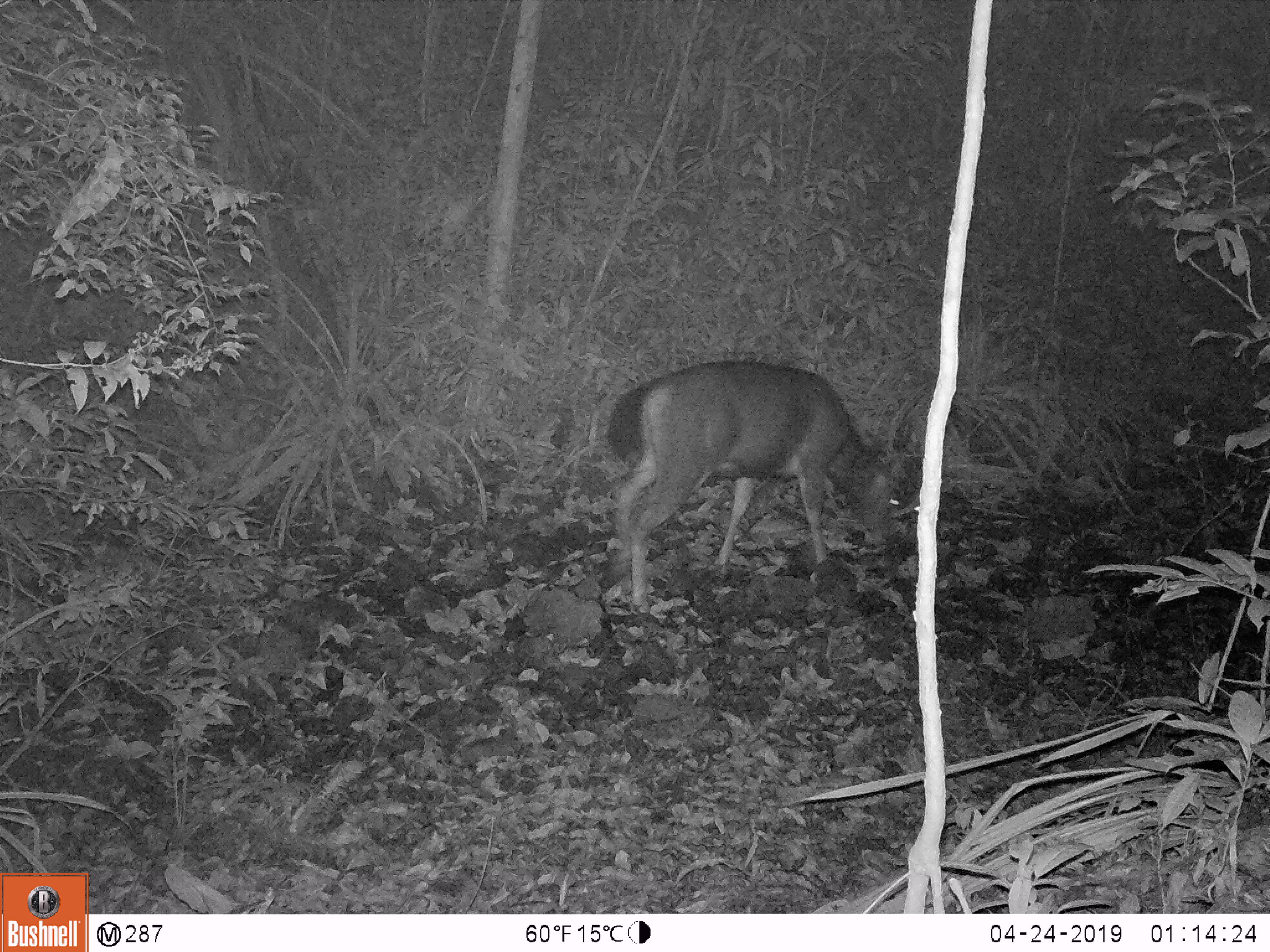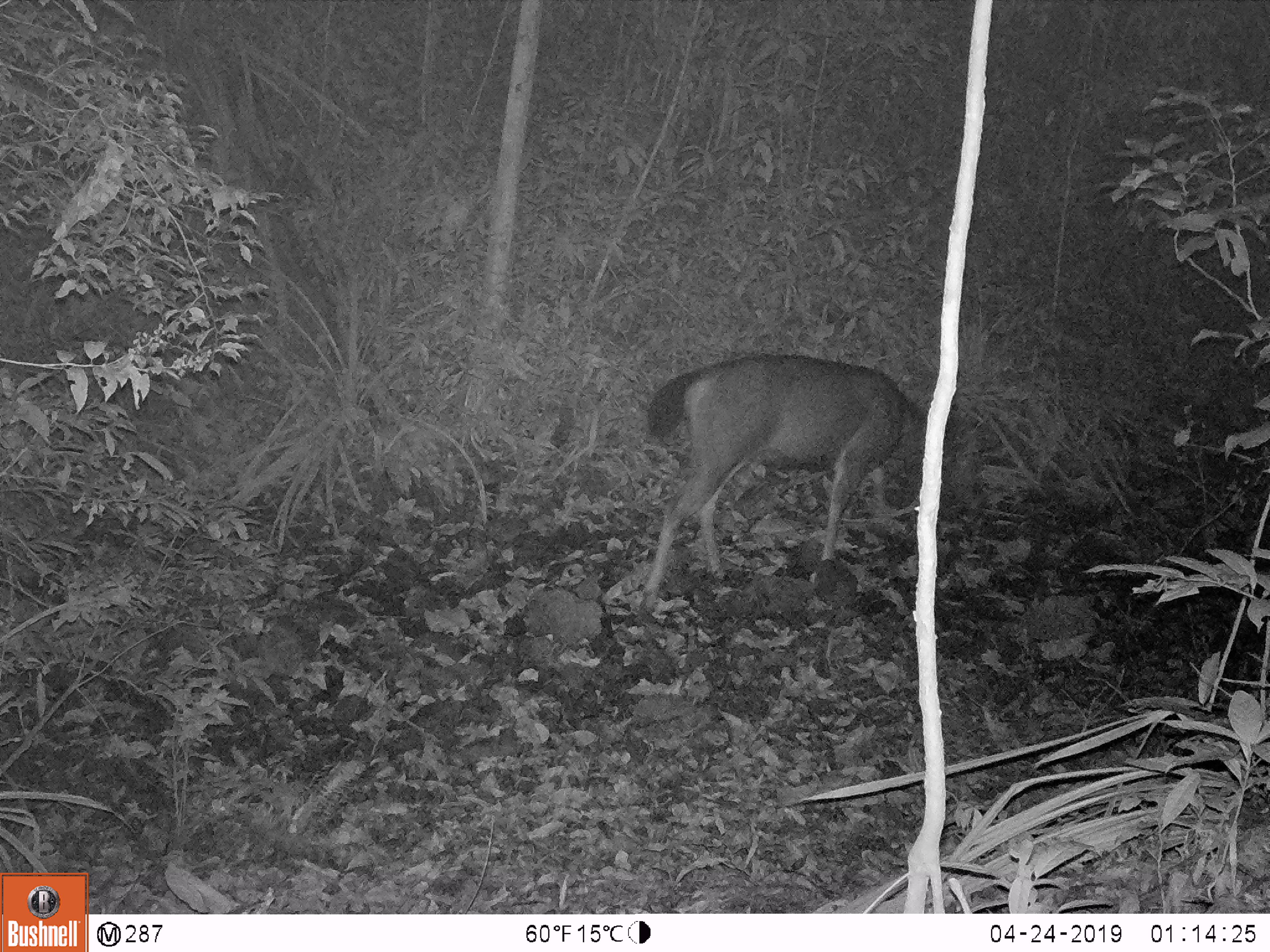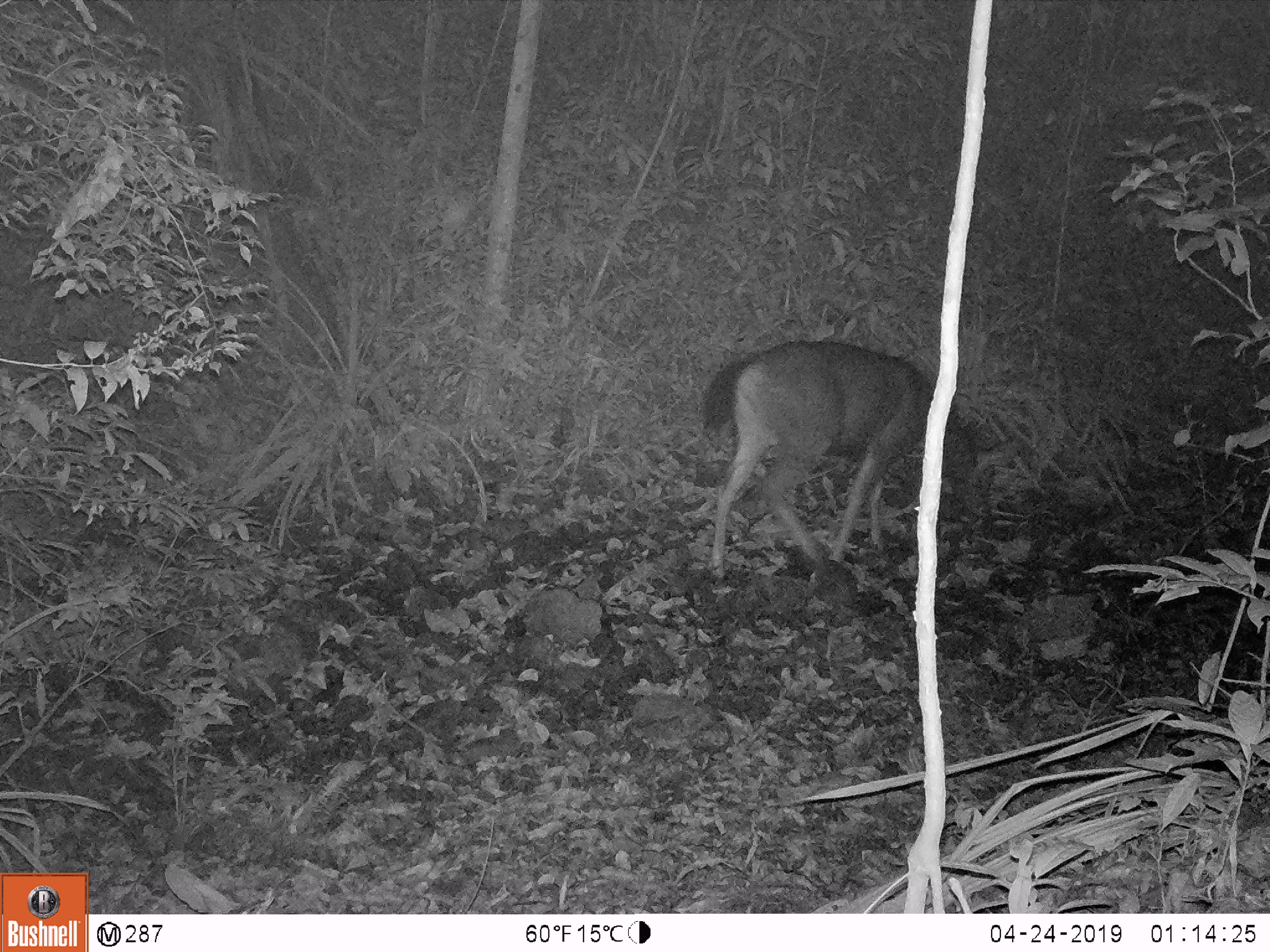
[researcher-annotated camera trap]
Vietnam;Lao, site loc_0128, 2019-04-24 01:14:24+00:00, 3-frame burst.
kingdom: Animalia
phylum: Chordata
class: Mammalia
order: Artiodactyla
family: Suidae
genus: Sus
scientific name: Sus scrofa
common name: eurasian wild pig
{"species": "eurasian wild pig (Sus scrofa)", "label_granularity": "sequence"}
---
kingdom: Animalia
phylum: Chordata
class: Mammalia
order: Artiodactyla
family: Cervidae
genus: Rusa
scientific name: Rusa unicolor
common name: sambar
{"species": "sambar (Rusa unicolor)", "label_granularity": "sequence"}